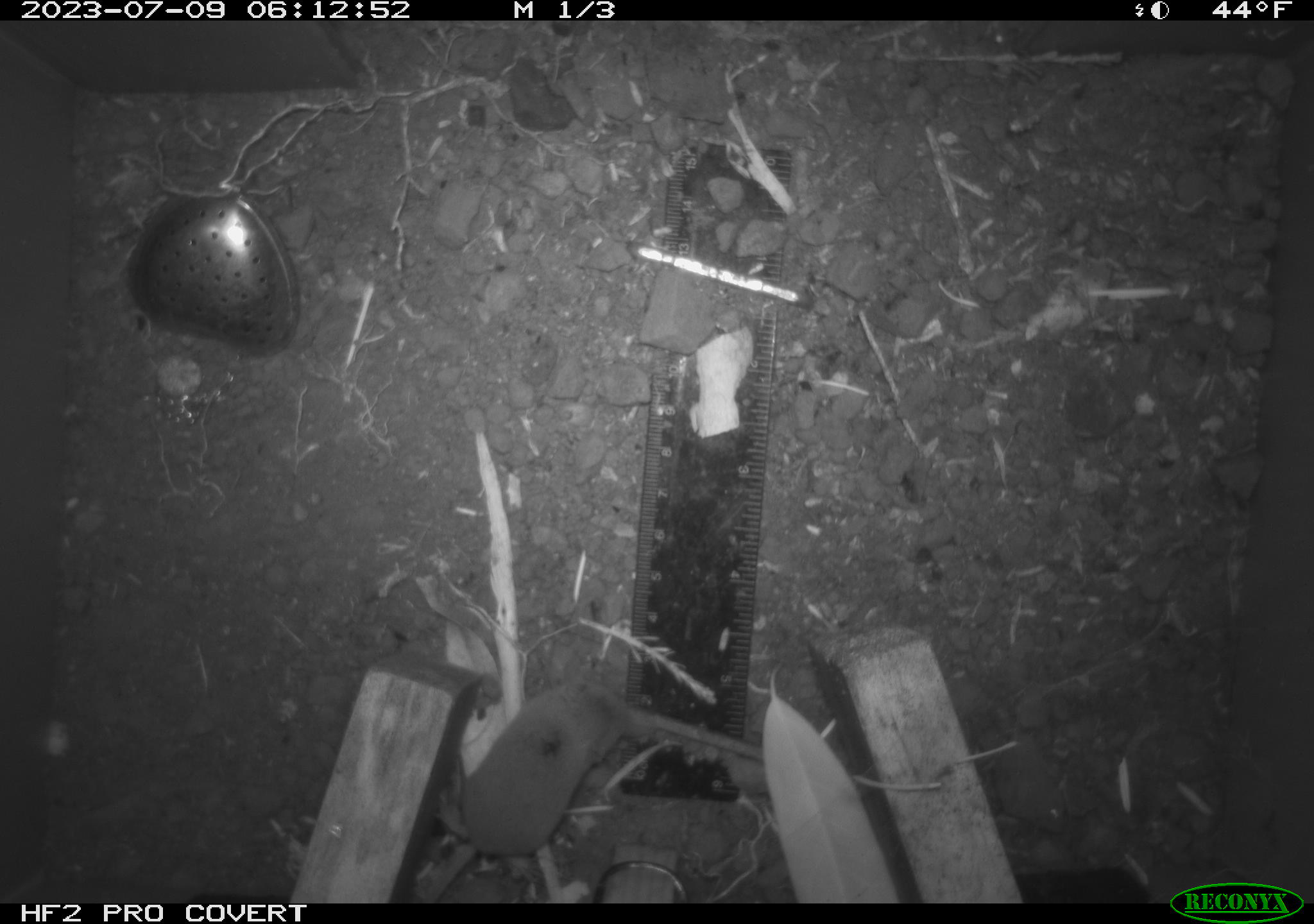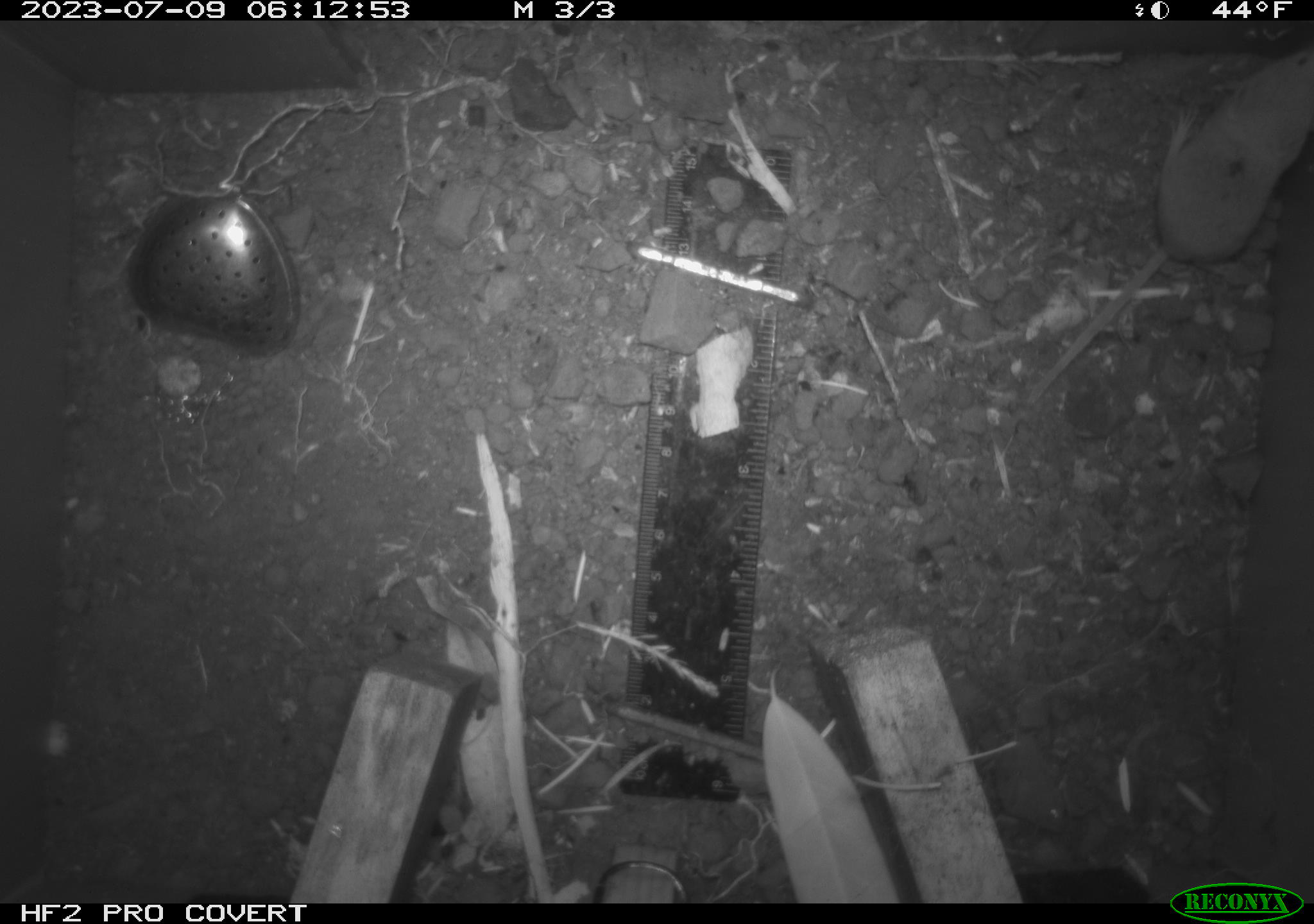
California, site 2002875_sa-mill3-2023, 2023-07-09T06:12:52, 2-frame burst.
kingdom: Animalia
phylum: Chordata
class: Mammalia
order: Eulipotyphla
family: Soricidae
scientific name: Soricidae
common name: shrews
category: soricidae family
Soricidae family (shrews) (Soricidae).